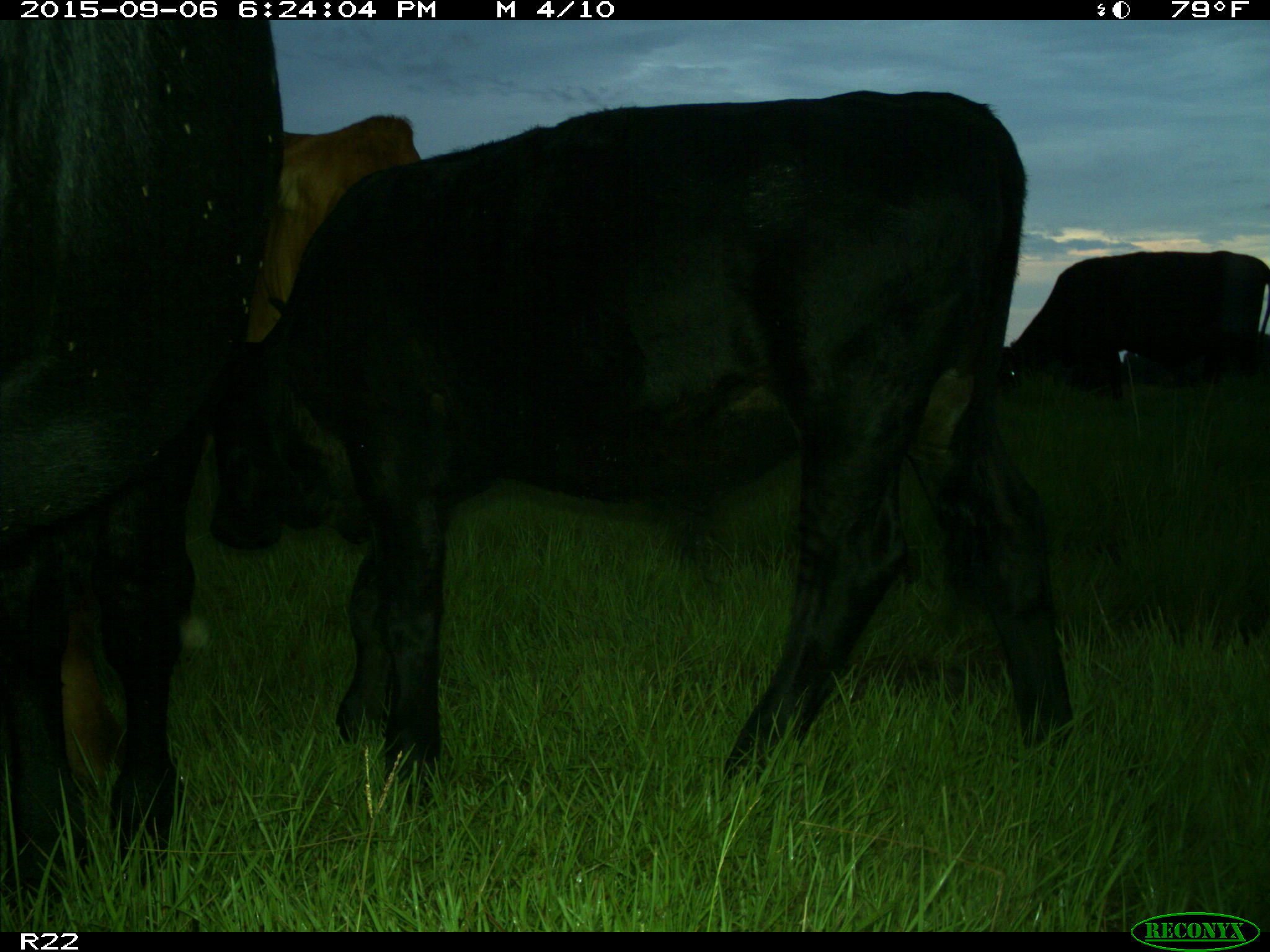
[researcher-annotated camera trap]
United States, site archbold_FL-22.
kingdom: Animalia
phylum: Chordata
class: Mammalia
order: Artiodactyla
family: Bovidae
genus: Bos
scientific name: Bos taurus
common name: domestic cow